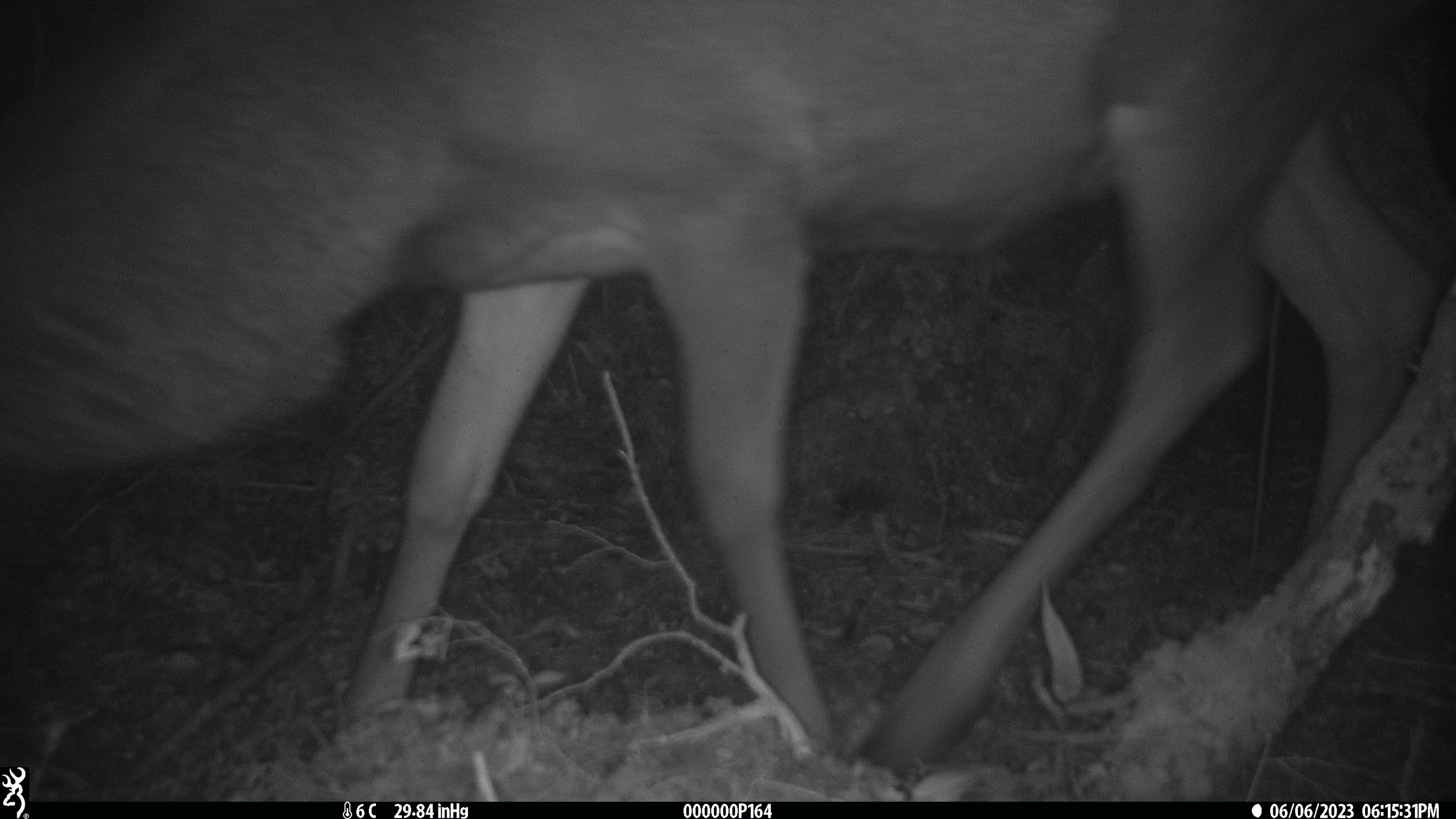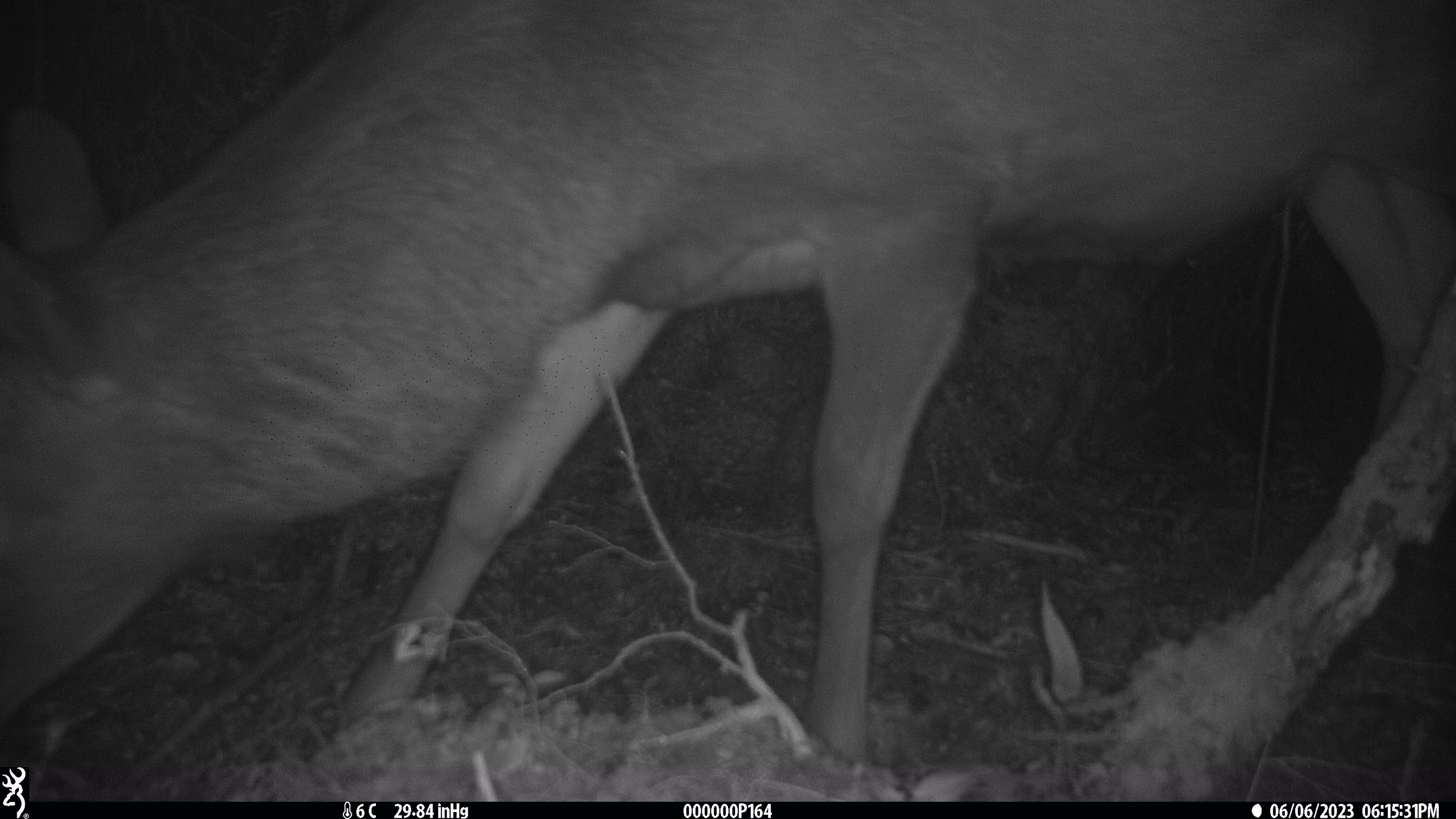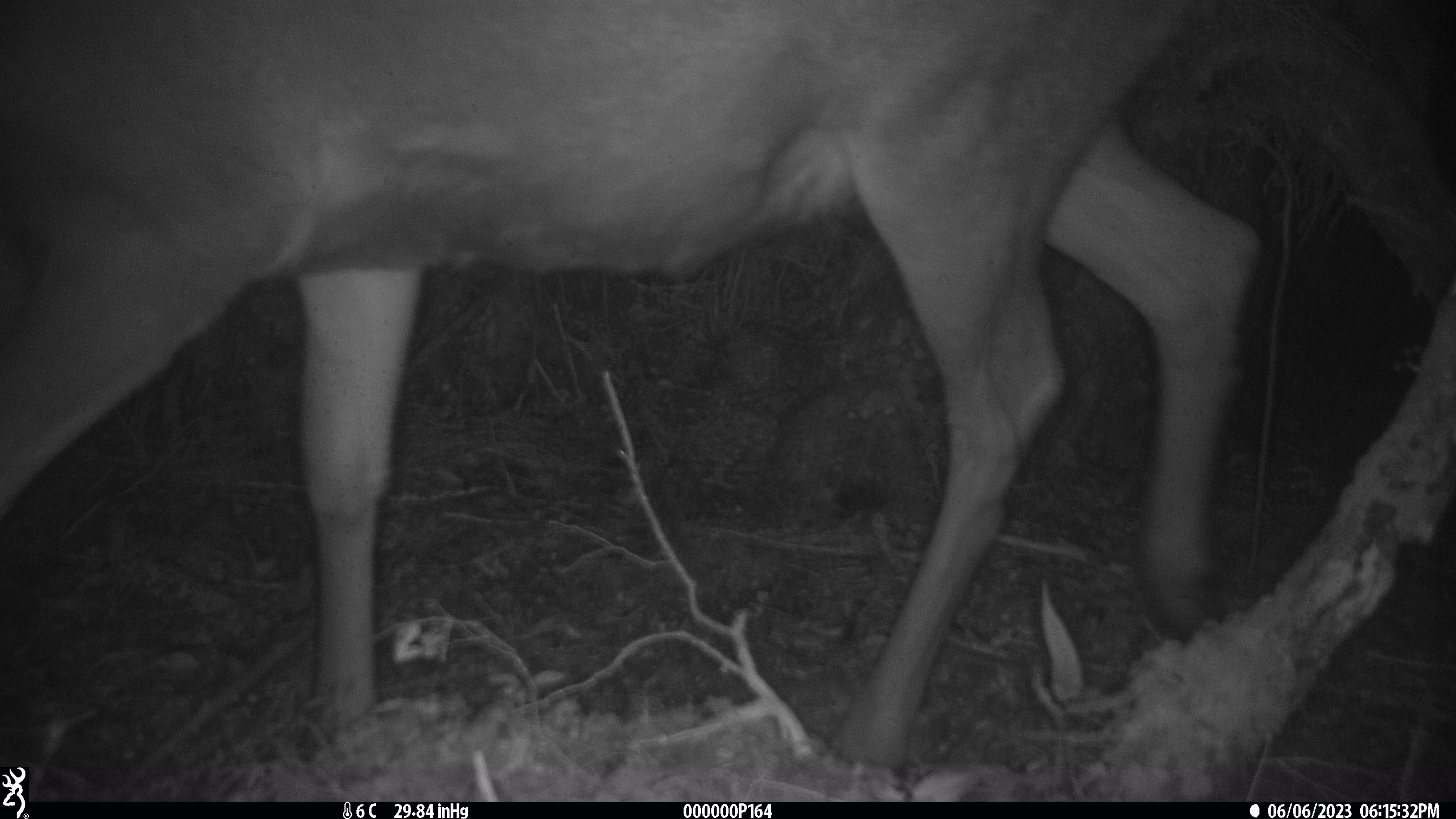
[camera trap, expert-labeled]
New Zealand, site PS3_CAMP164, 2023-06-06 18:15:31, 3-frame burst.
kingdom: Animalia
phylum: Chordata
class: Mammalia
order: Artiodactyla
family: Cervidae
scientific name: Cervidae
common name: deer